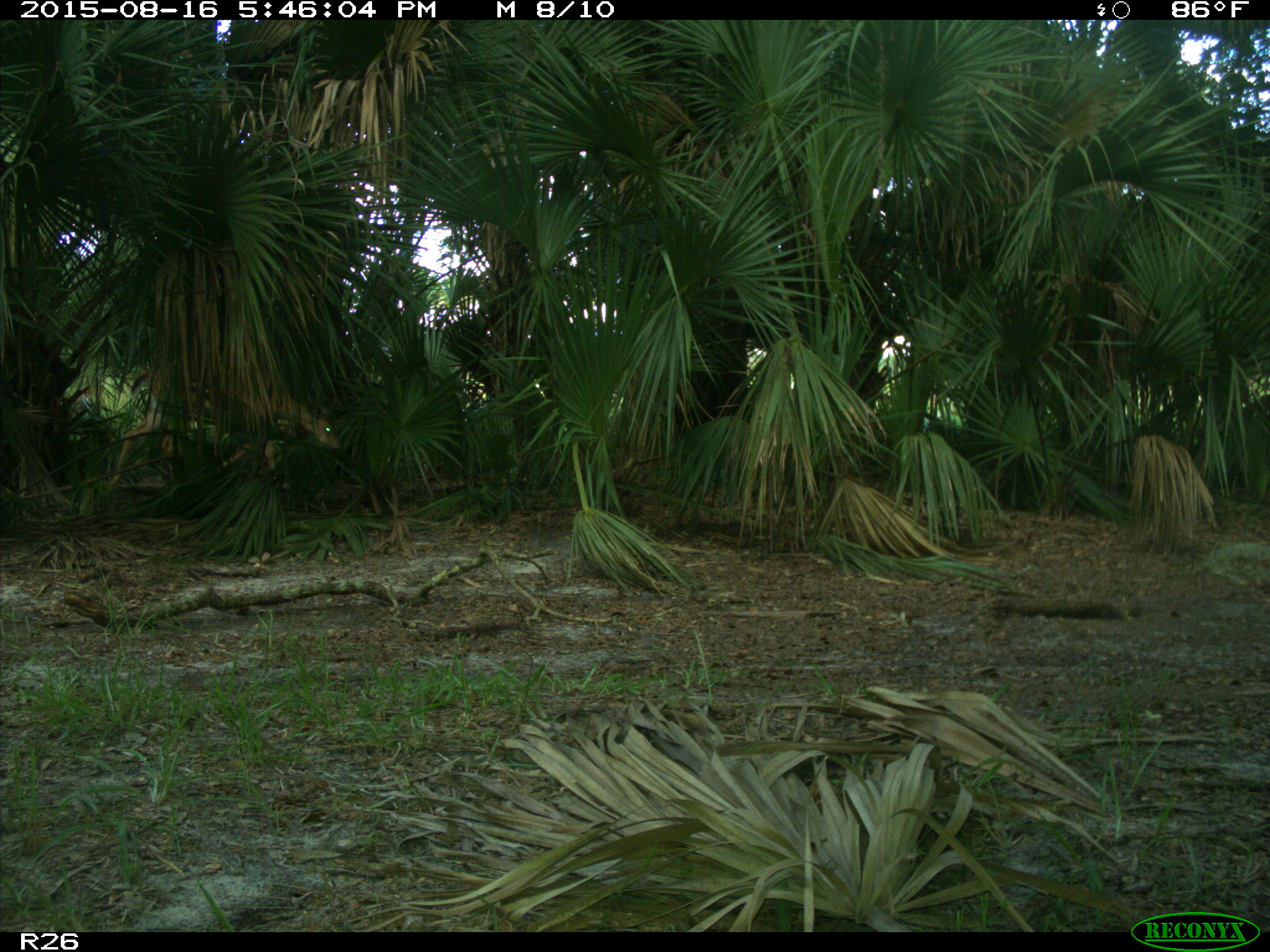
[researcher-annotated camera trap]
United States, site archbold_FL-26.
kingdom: Animalia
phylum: Chordata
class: Mammalia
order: Artiodactyla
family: Cervidae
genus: Odocoileus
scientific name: Odocoileus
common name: deer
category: unidentified deer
Unidentified deer (deer) (Odocoileus).